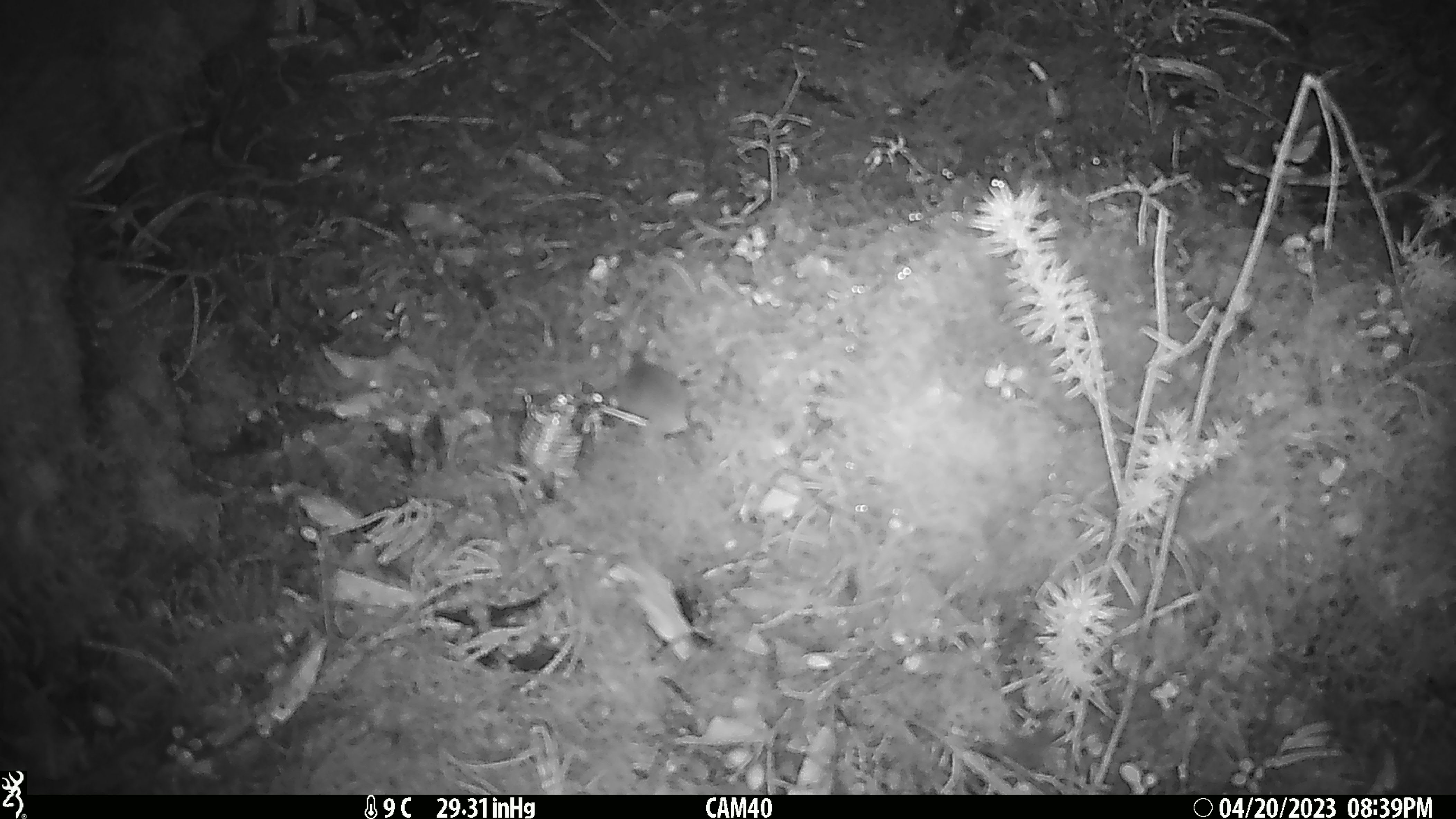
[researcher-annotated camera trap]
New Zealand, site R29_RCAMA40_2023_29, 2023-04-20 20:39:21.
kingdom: Animalia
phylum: Chordata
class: Mammalia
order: Rodentia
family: Muridae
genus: Mus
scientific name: Mus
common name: mouse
Mouse (Mus).